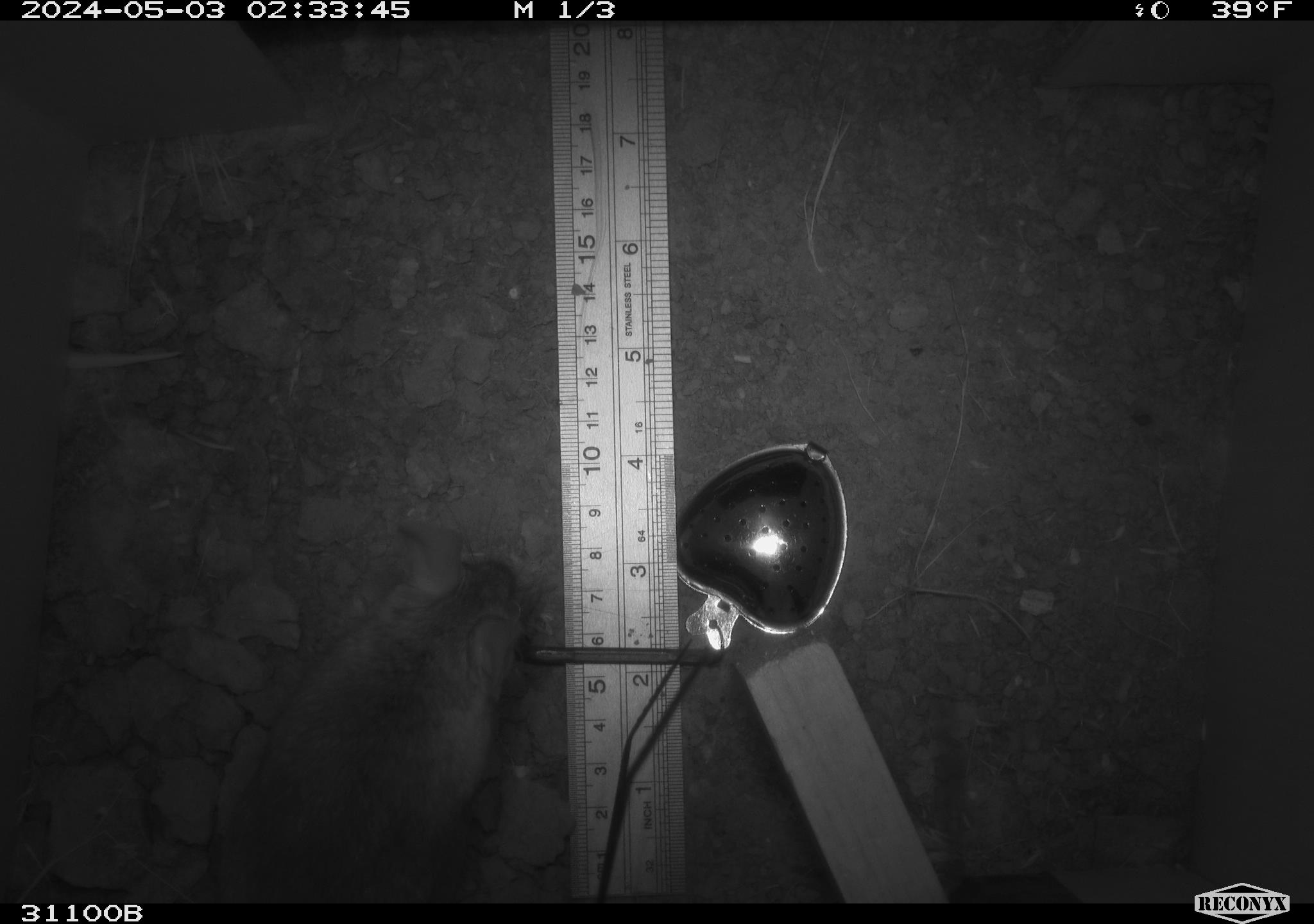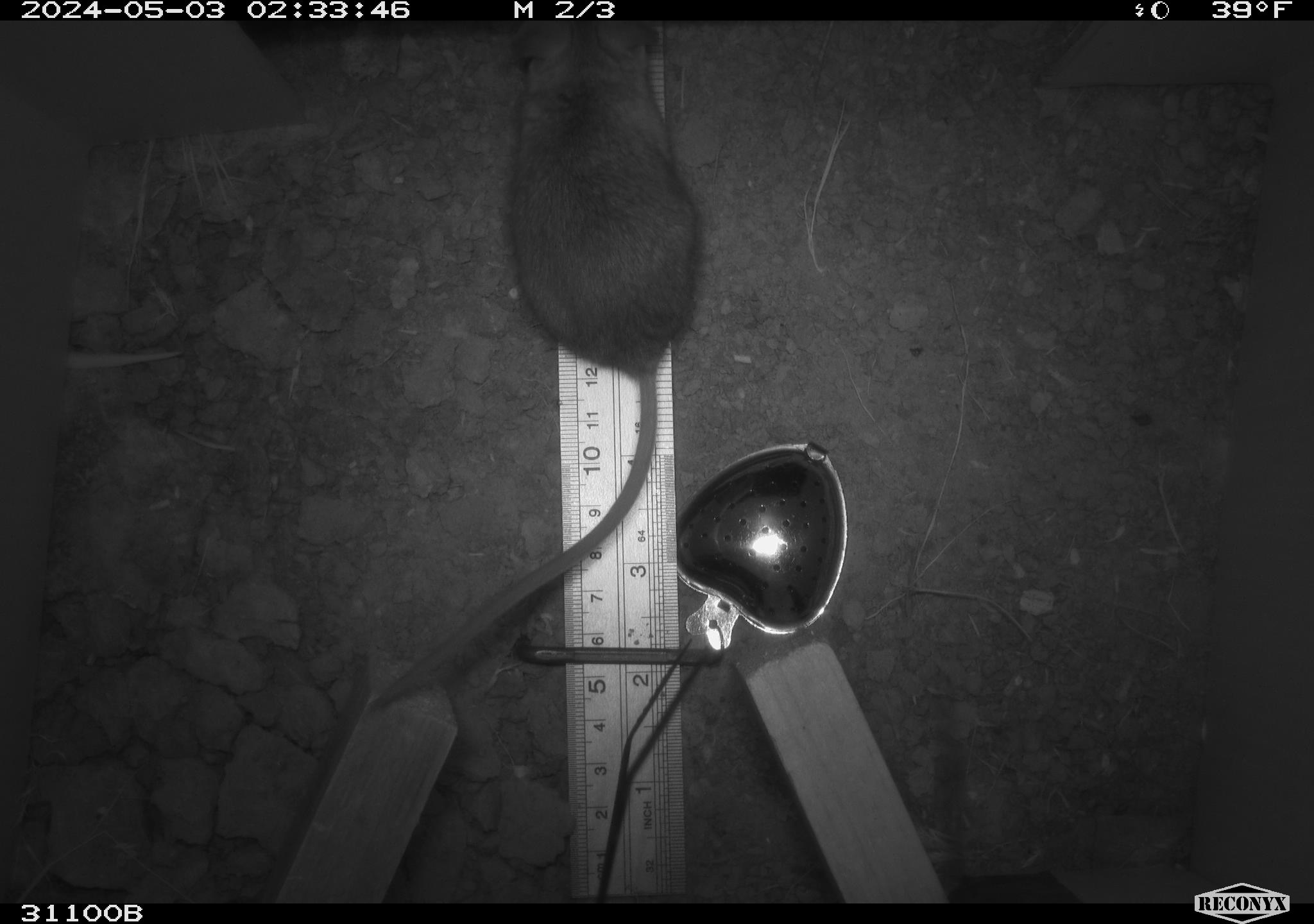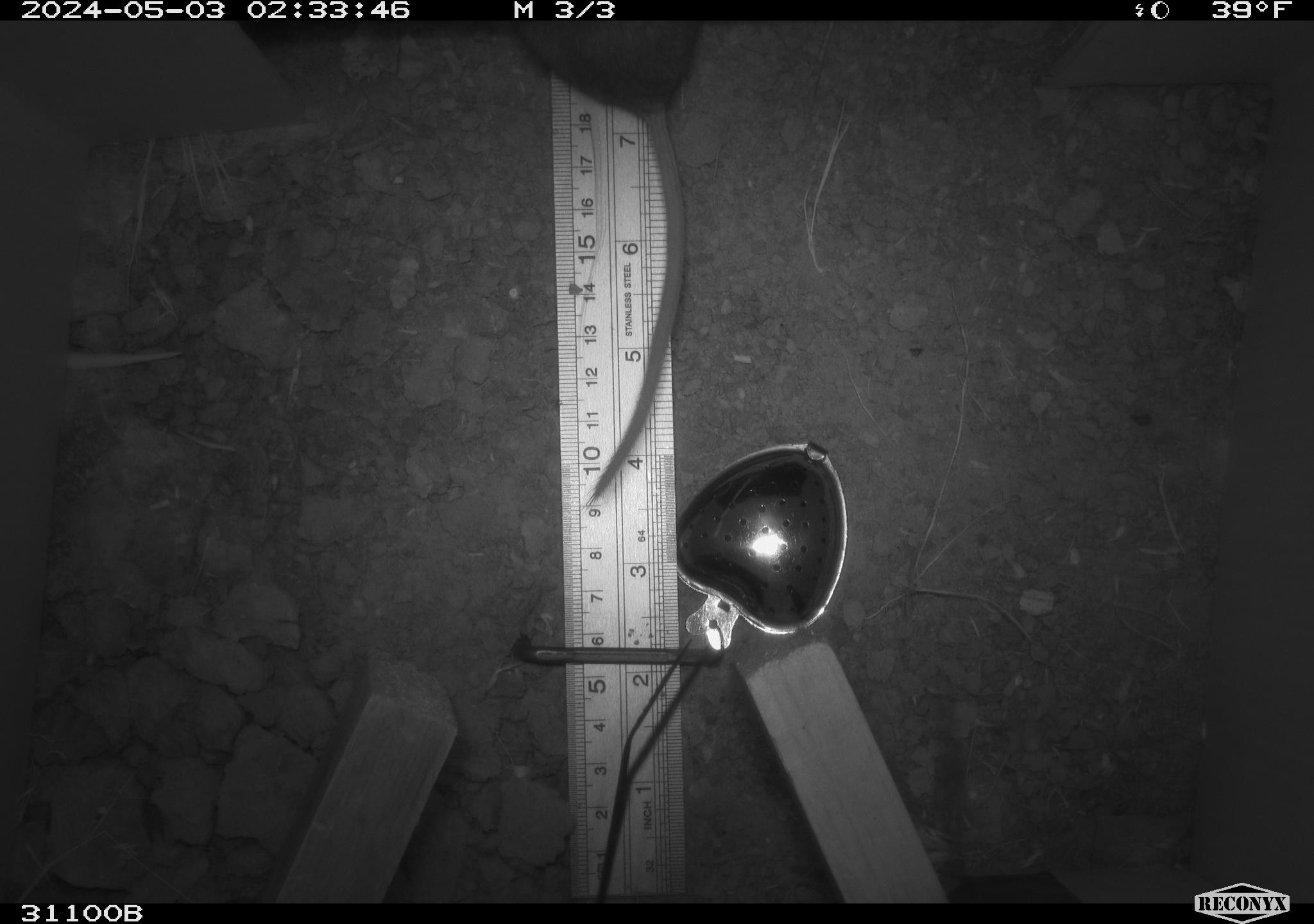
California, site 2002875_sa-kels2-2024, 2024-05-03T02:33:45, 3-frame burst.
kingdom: Animalia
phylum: Chordata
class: Mammalia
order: Rodentia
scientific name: Rodentia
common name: rodent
Rodent (Rodentia).